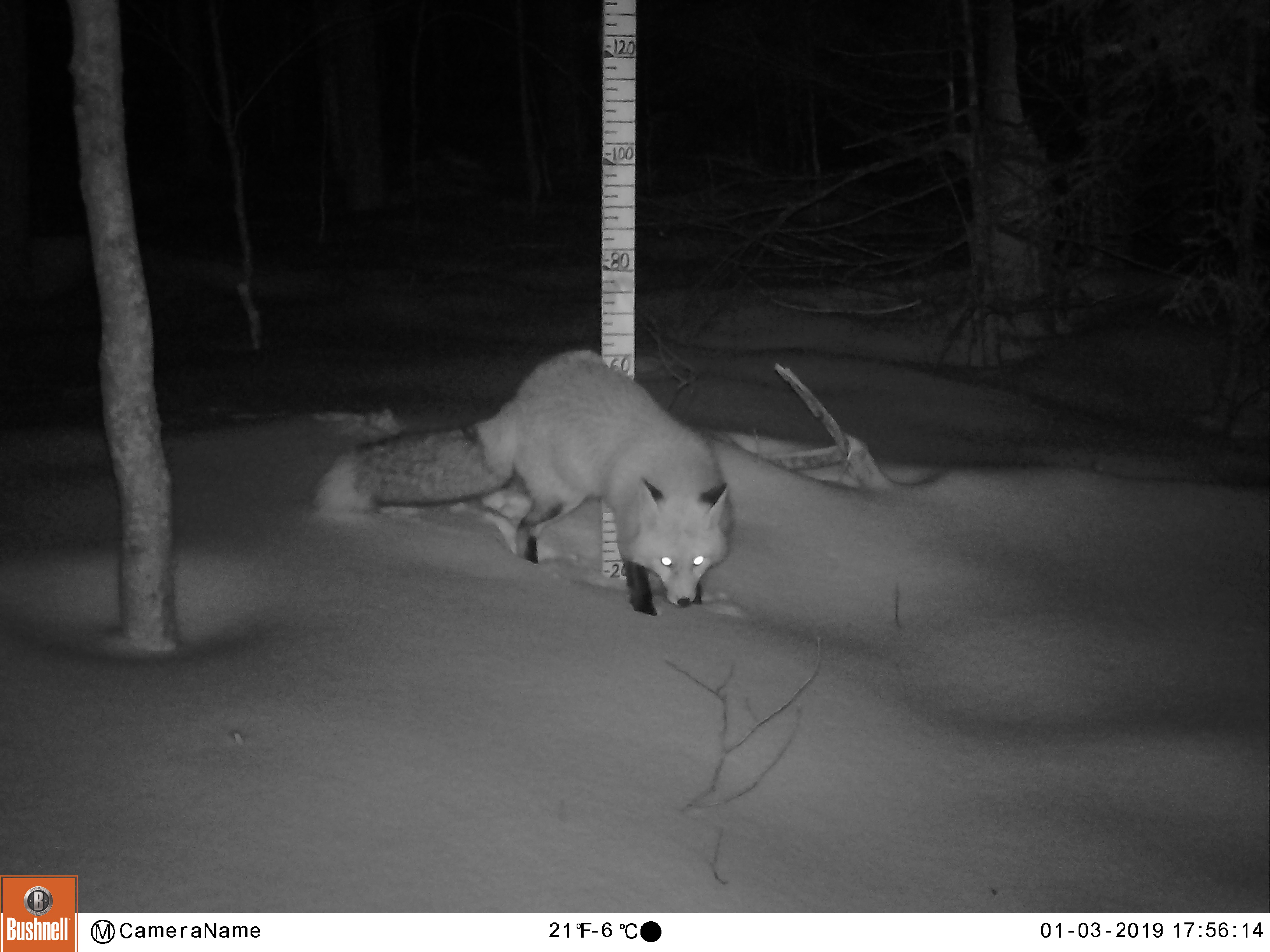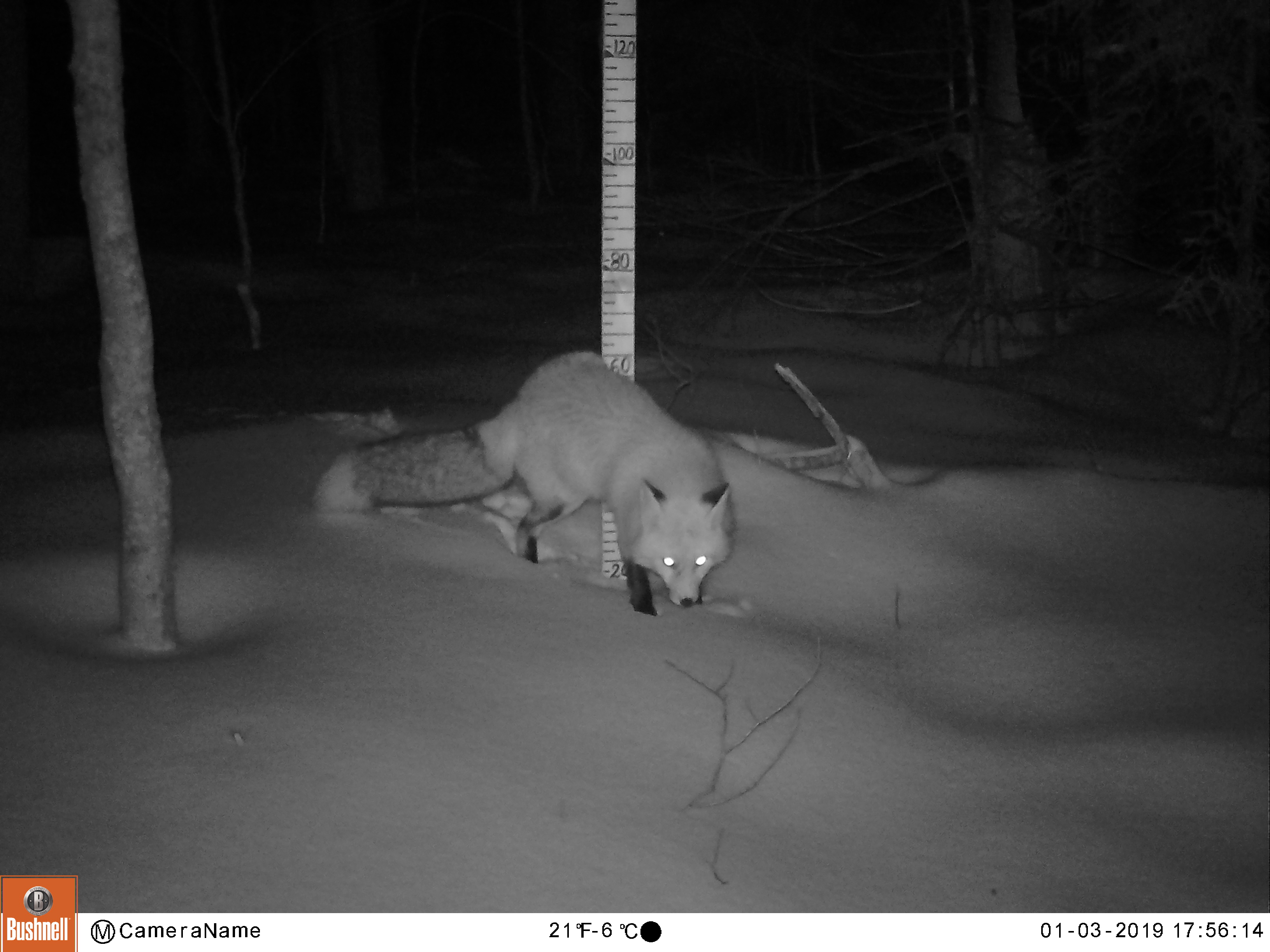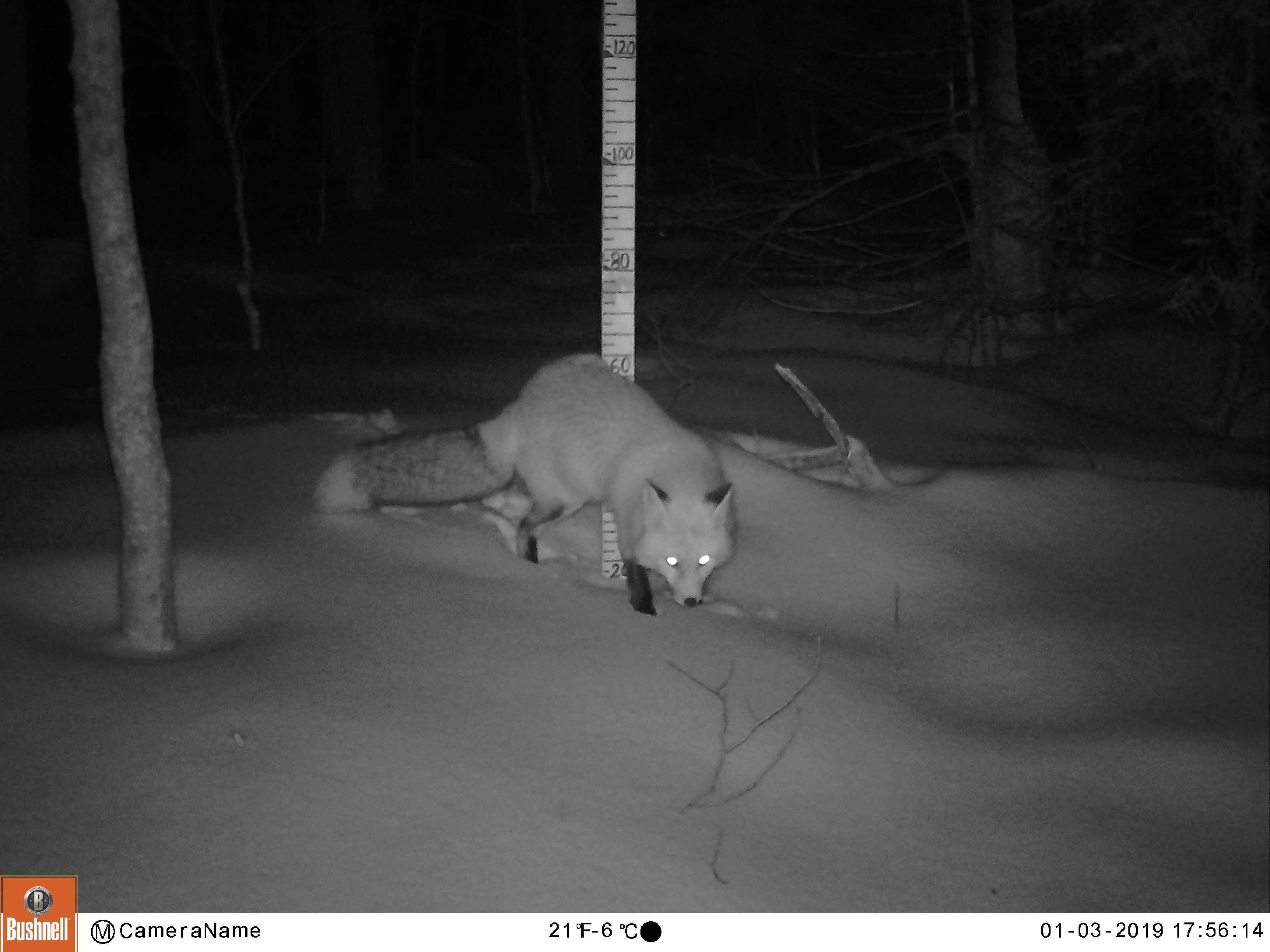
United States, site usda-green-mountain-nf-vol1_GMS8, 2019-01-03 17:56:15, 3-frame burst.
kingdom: Animalia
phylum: Chordata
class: Mammalia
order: Carnivora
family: Canidae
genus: Vulpes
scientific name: Vulpes vulpes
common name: red fox